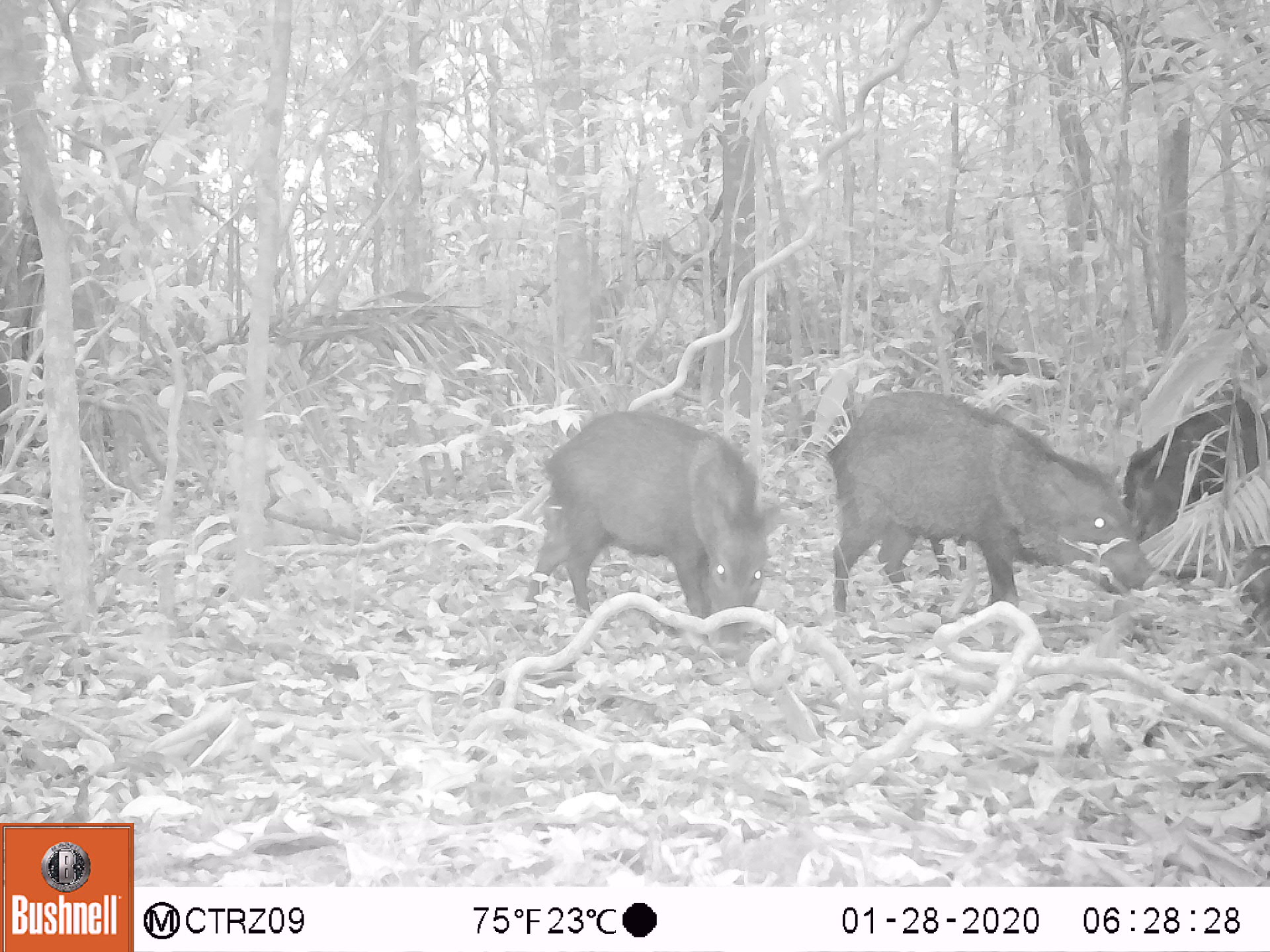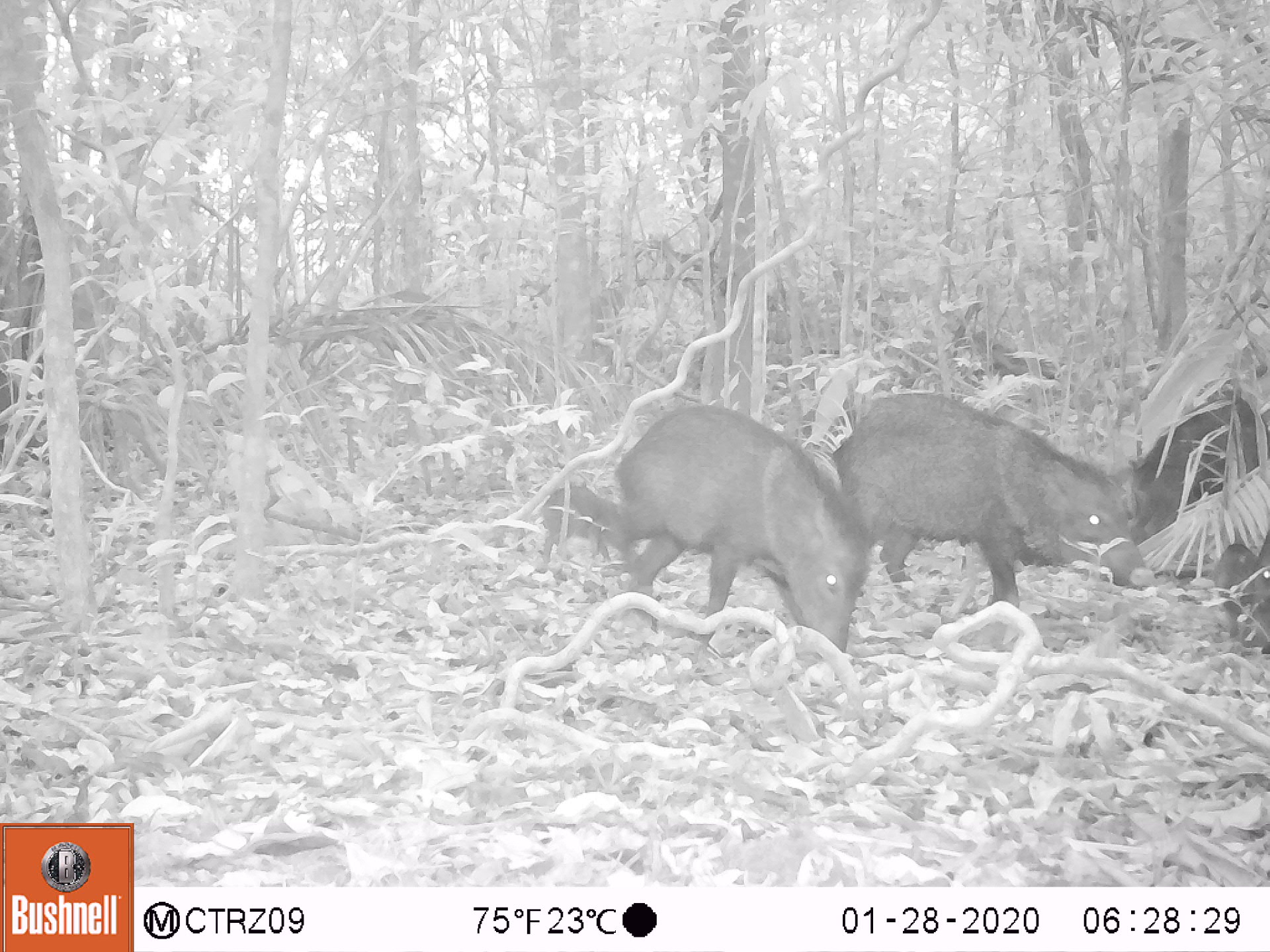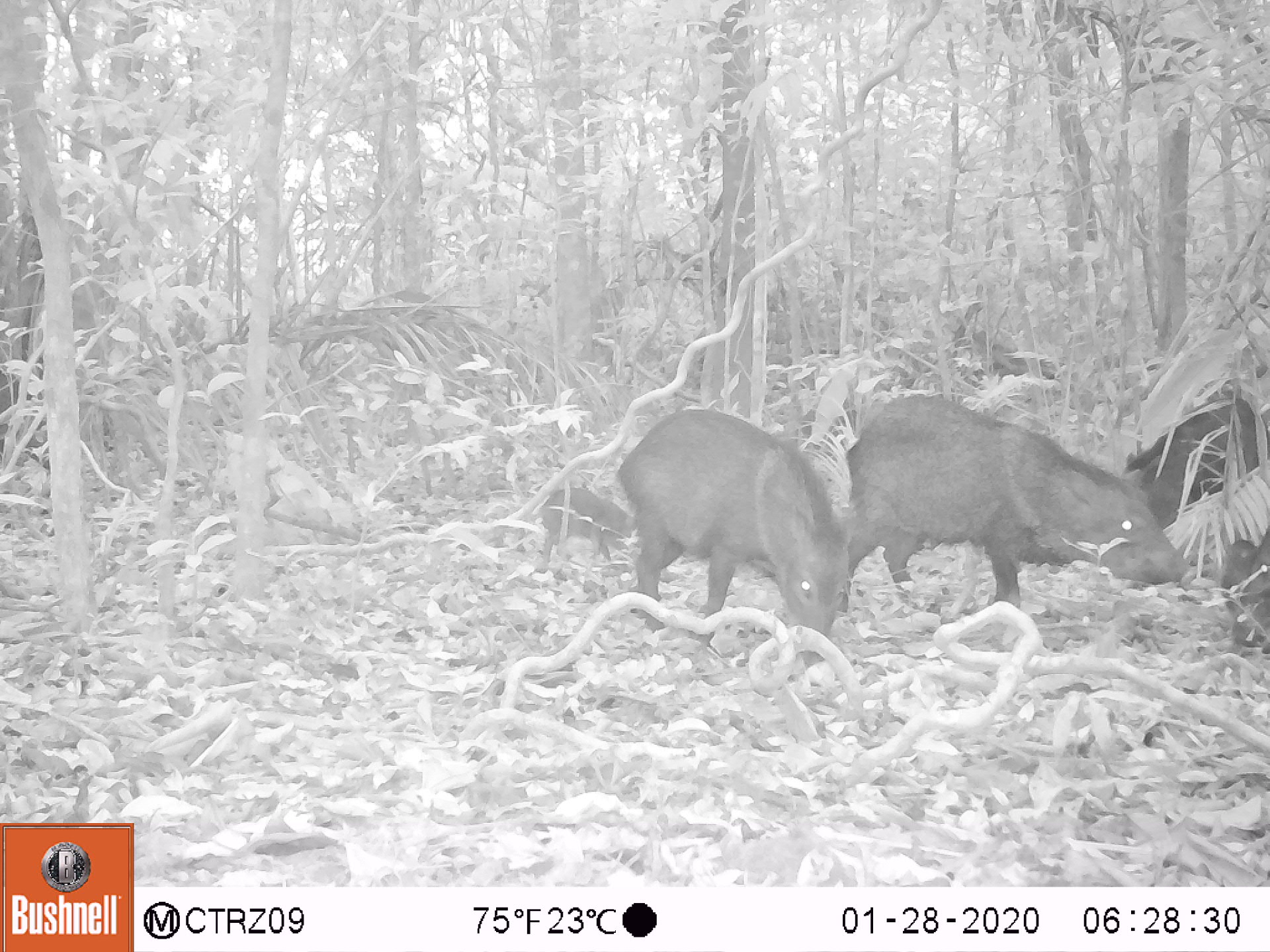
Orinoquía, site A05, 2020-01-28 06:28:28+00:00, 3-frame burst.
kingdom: Animalia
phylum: Chordata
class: Mammalia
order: Artiodactyla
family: Tayassuidae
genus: Pecari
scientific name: Pecari tajacu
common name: collared peccary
Collared peccary (Pecari tajacu).